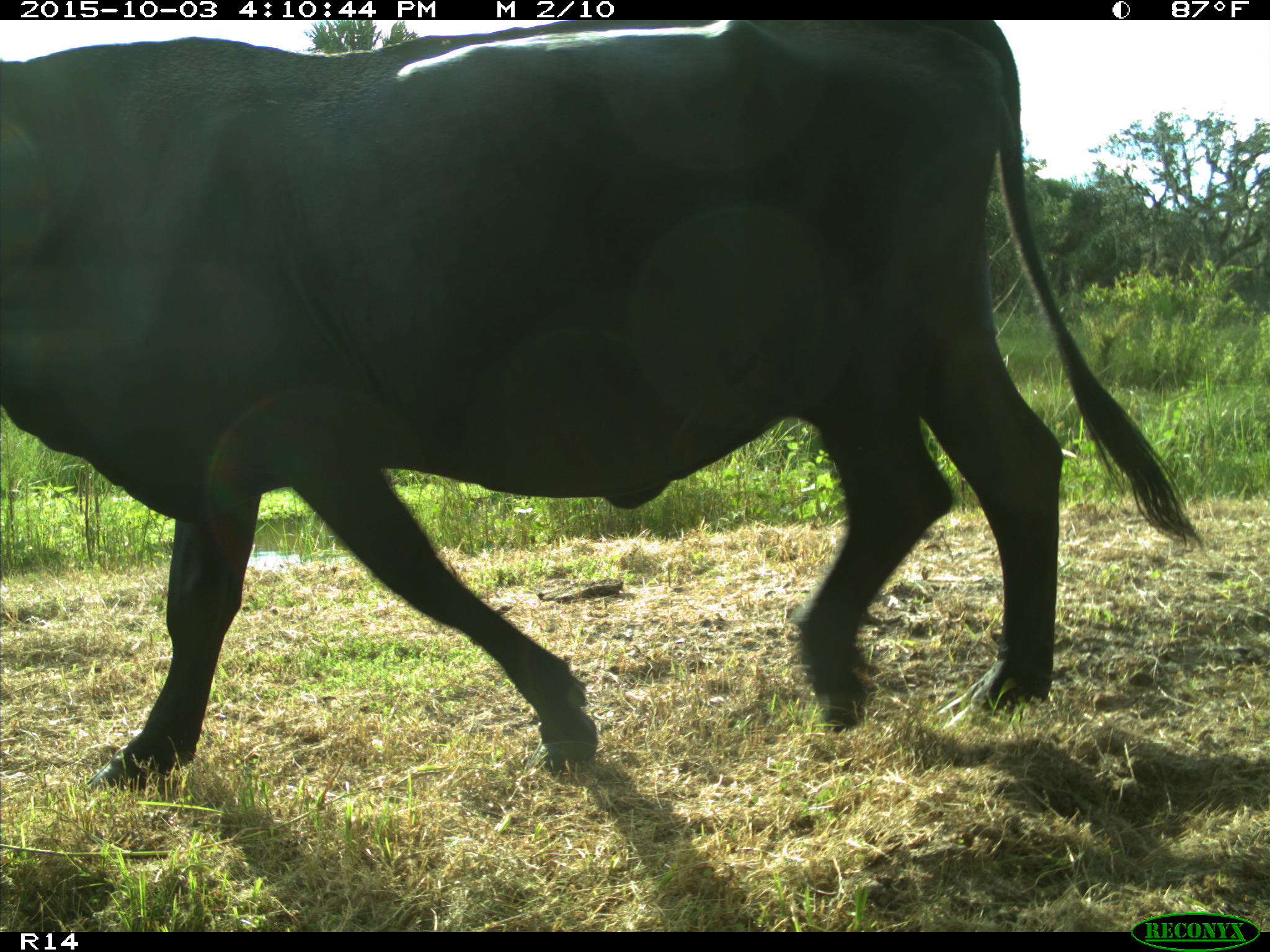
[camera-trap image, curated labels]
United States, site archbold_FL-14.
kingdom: Animalia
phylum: Chordata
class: Mammalia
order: Artiodactyla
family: Bovidae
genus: Bos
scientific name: Bos taurus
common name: domestic cow